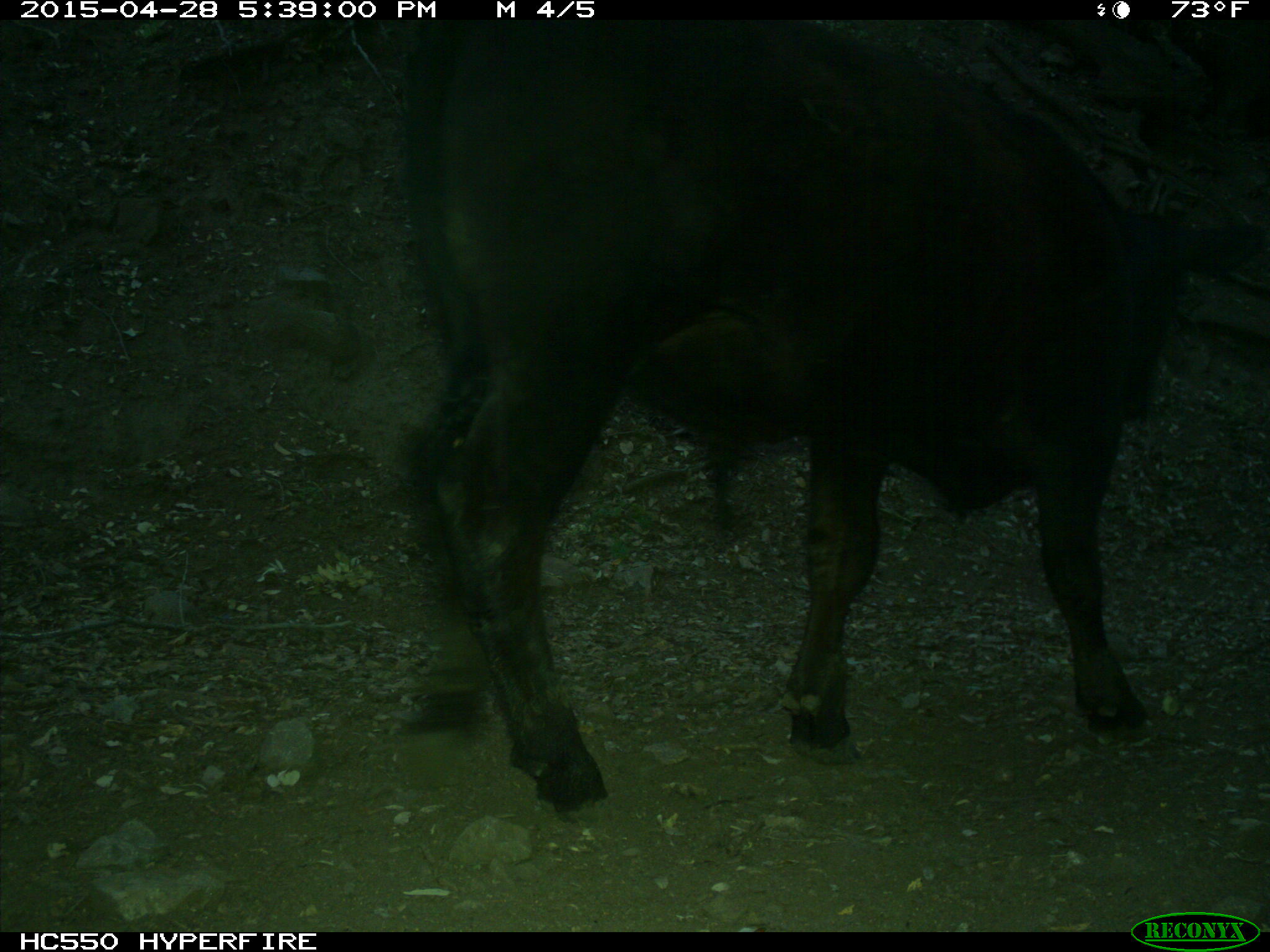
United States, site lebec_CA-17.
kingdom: Animalia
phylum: Chordata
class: Mammalia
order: Artiodactyla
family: Bovidae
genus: Bos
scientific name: Bos taurus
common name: domestic cow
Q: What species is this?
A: Bos taurus (domestic cow).